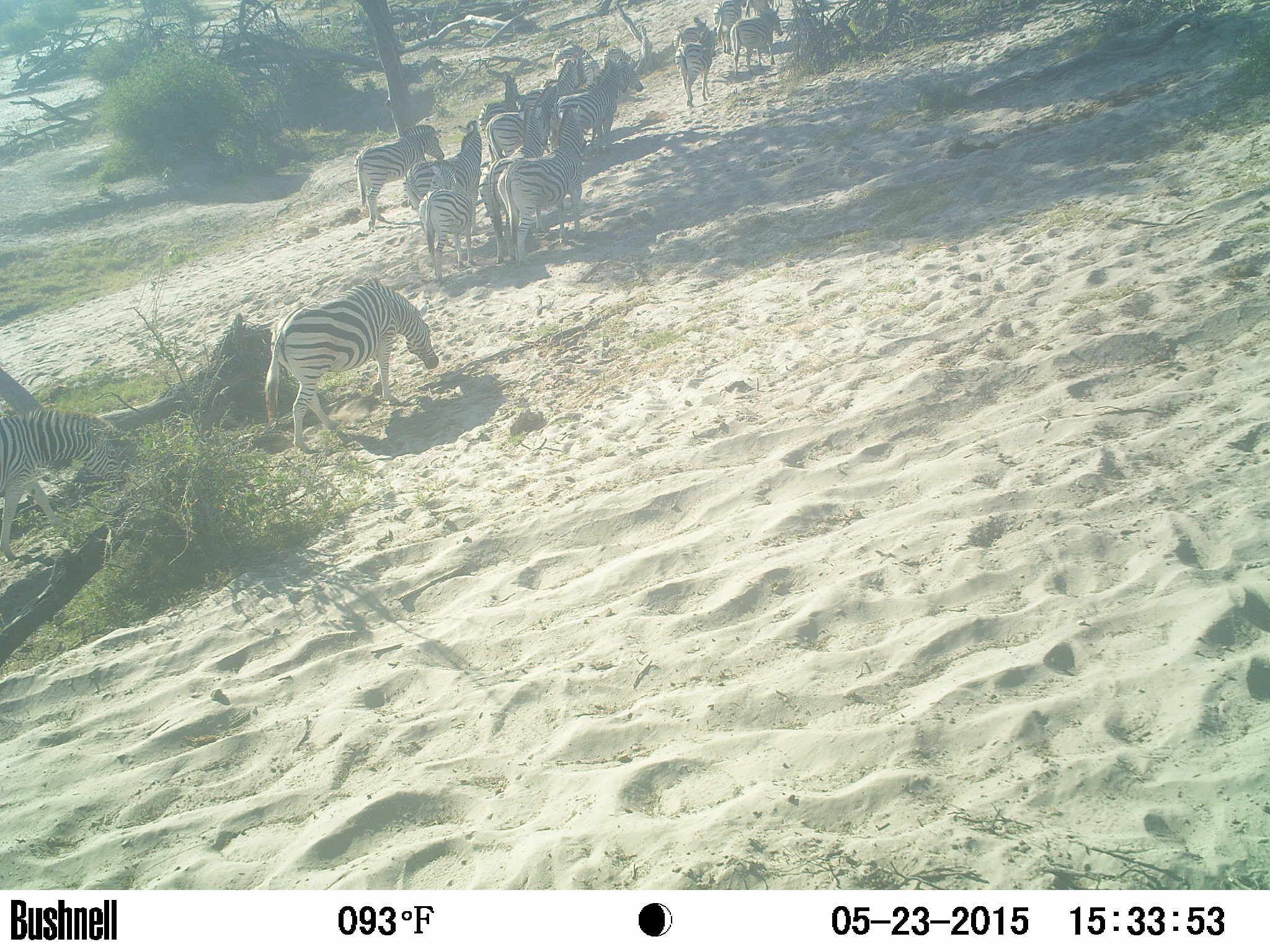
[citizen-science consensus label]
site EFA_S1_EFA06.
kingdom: Animalia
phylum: Chordata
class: Mammalia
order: Perissodactyla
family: Equidae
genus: Equus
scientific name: Equus quagga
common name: plains zebra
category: zebraplains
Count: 11-50.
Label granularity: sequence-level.